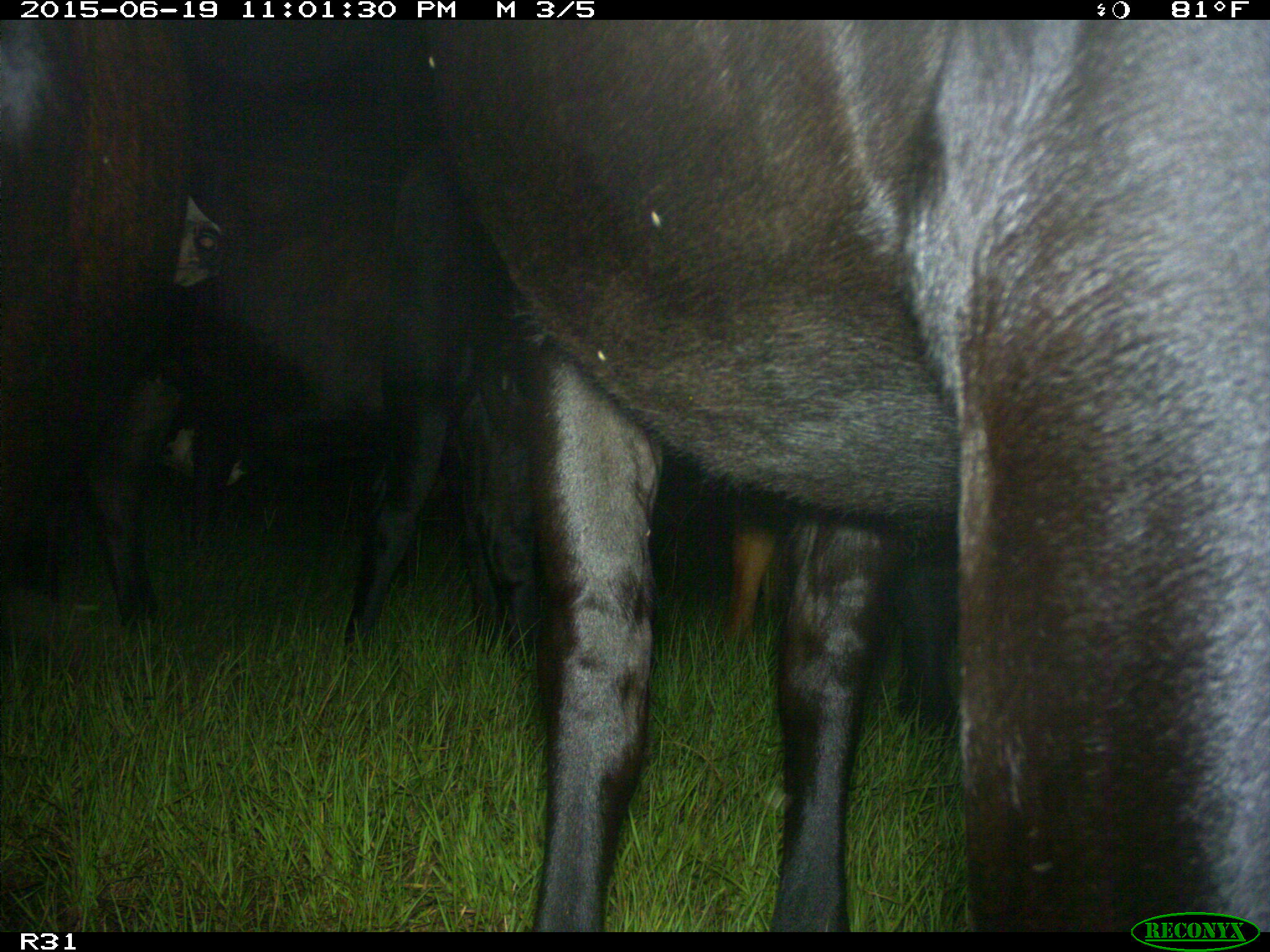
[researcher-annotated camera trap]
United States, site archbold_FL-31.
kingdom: Animalia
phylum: Chordata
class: Mammalia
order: Artiodactyla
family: Bovidae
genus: Bos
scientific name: Bos taurus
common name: domestic cow